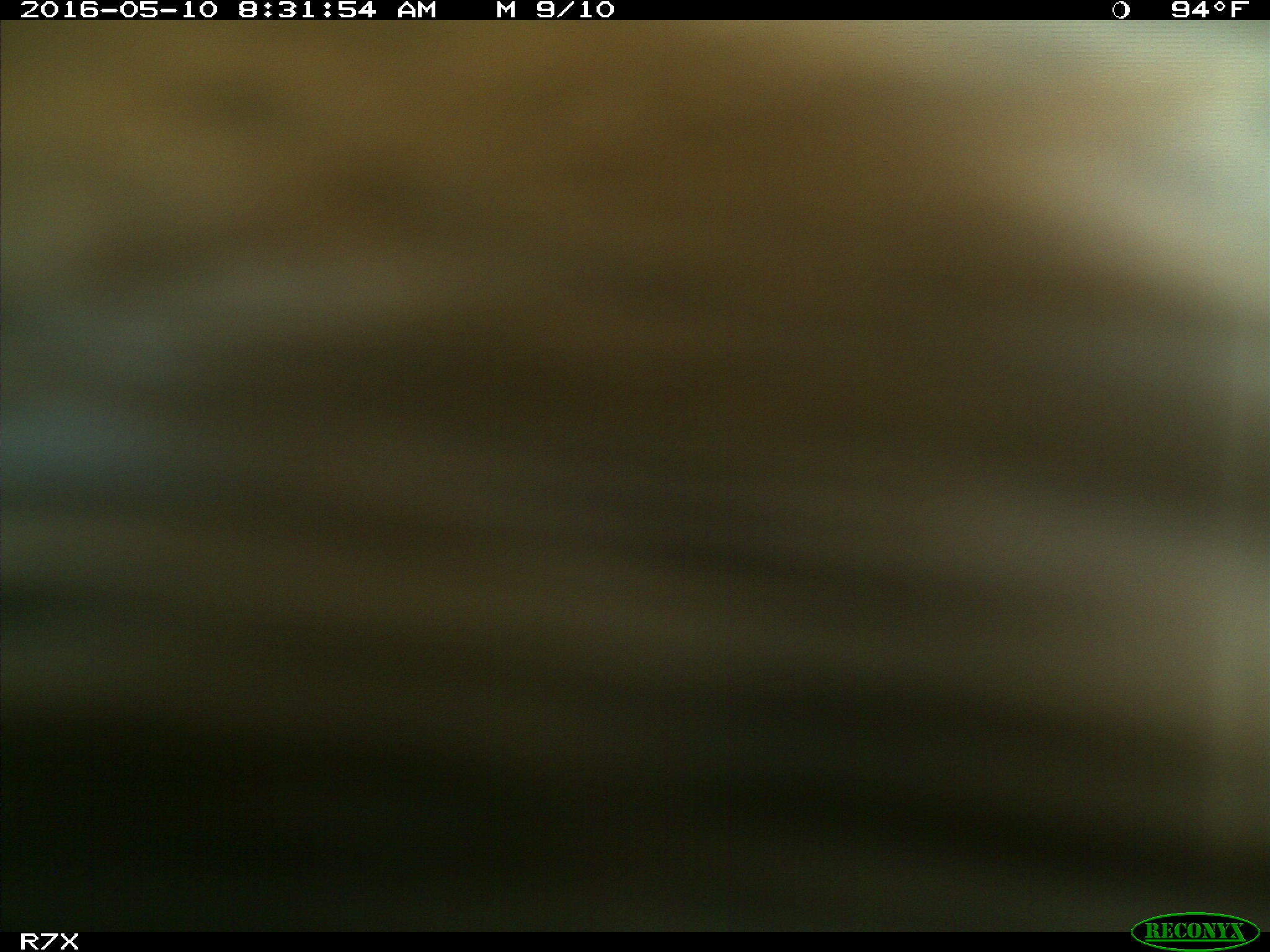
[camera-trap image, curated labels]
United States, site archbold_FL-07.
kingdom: Animalia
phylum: Chordata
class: Mammalia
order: Artiodactyla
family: Bovidae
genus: Bos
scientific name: Bos taurus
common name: domestic cow